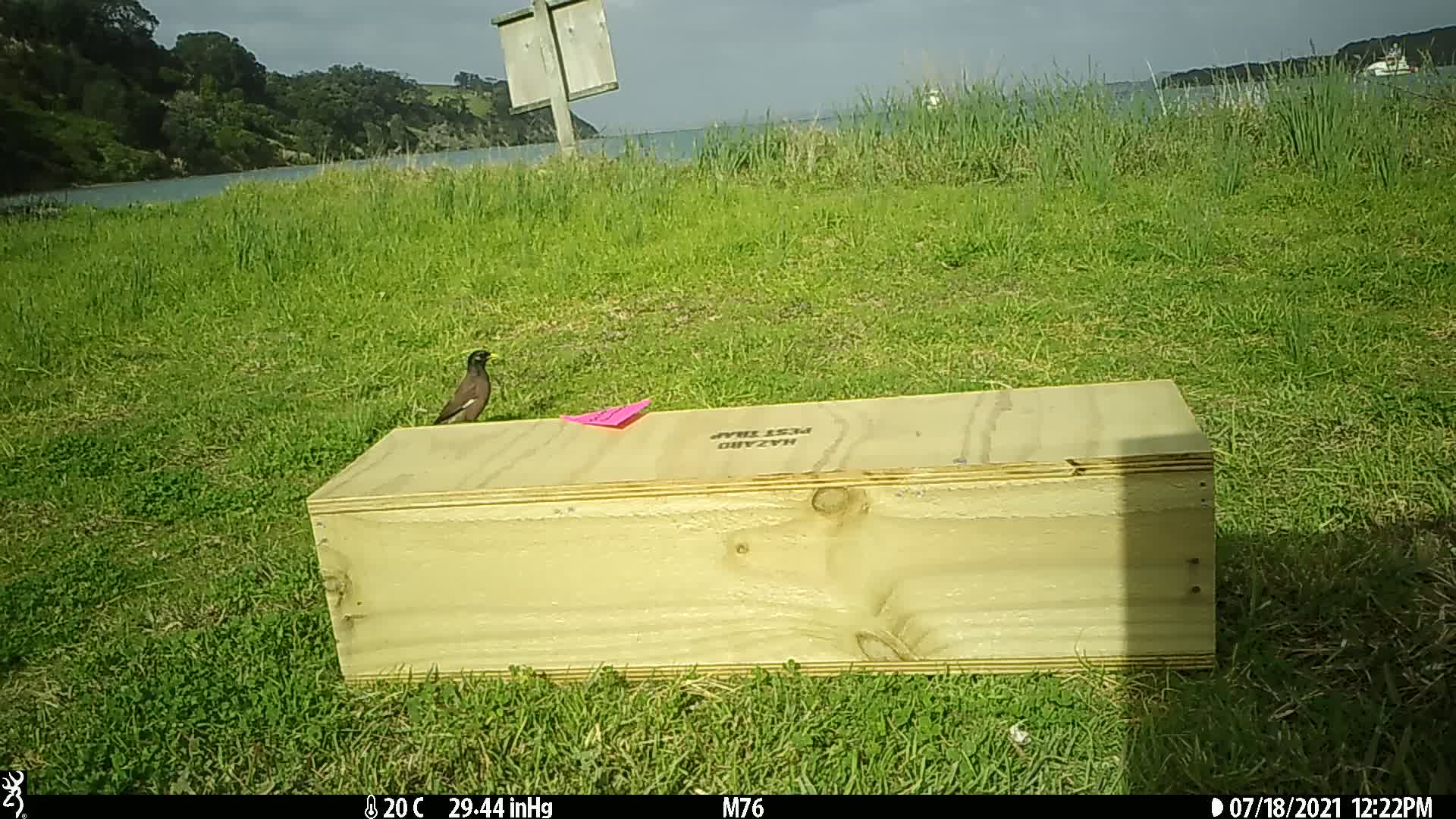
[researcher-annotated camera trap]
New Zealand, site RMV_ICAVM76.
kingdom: Animalia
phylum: Chordata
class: Aves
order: Passeriformes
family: Sturnidae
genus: Acridotheres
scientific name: Acridotheres tristis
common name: common myna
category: myna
Myna (common myna) (Acridotheres tristis).